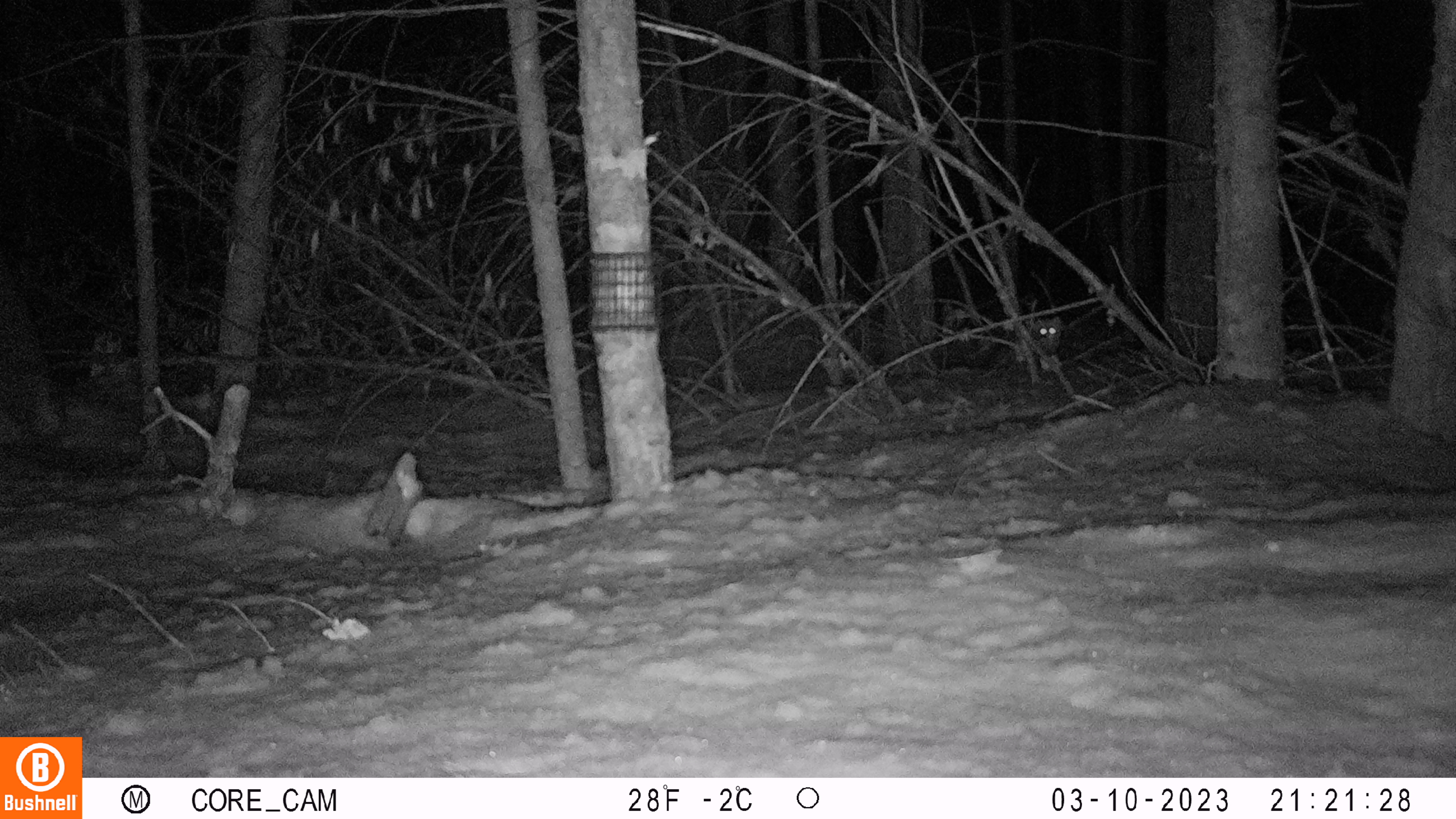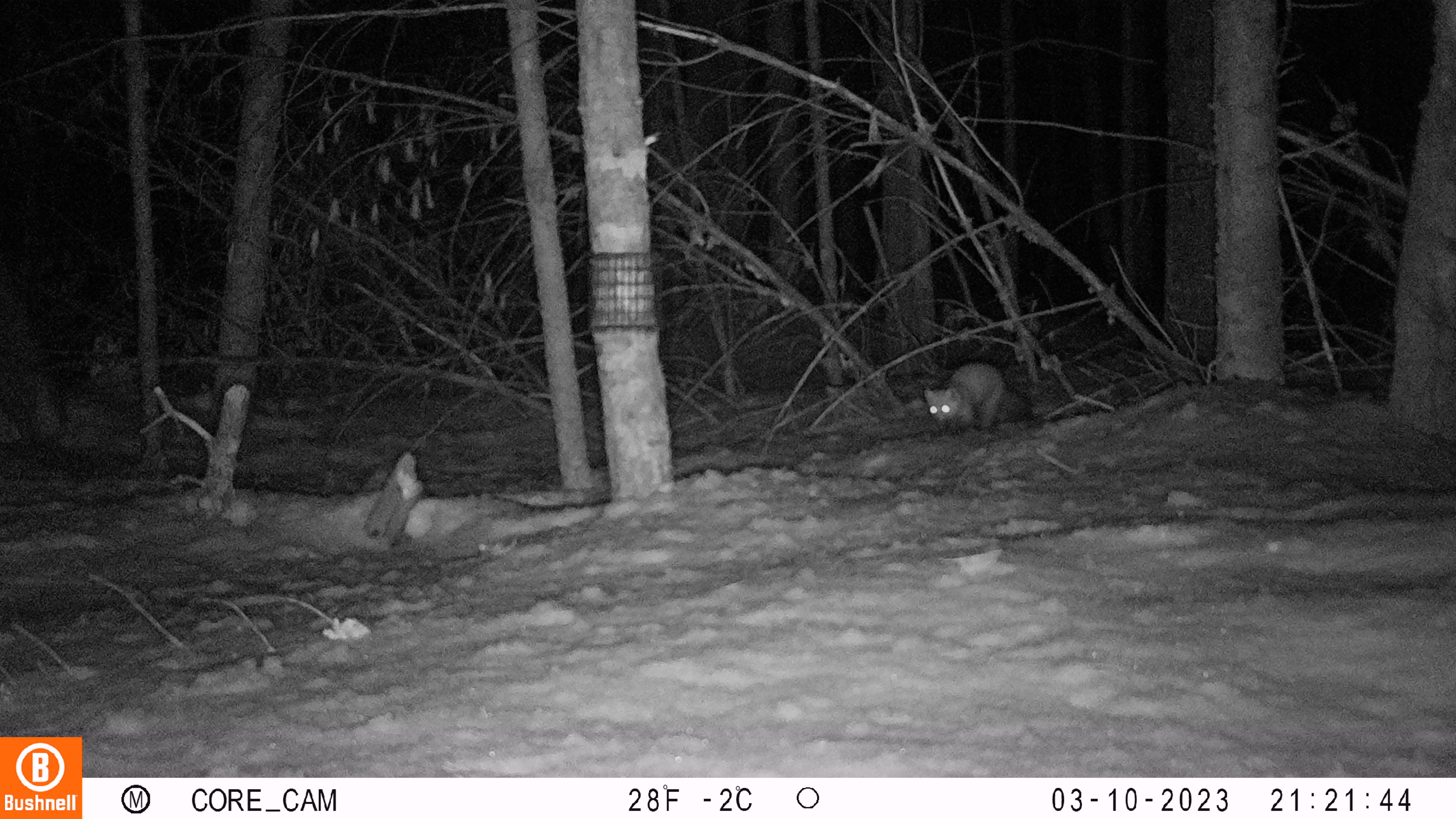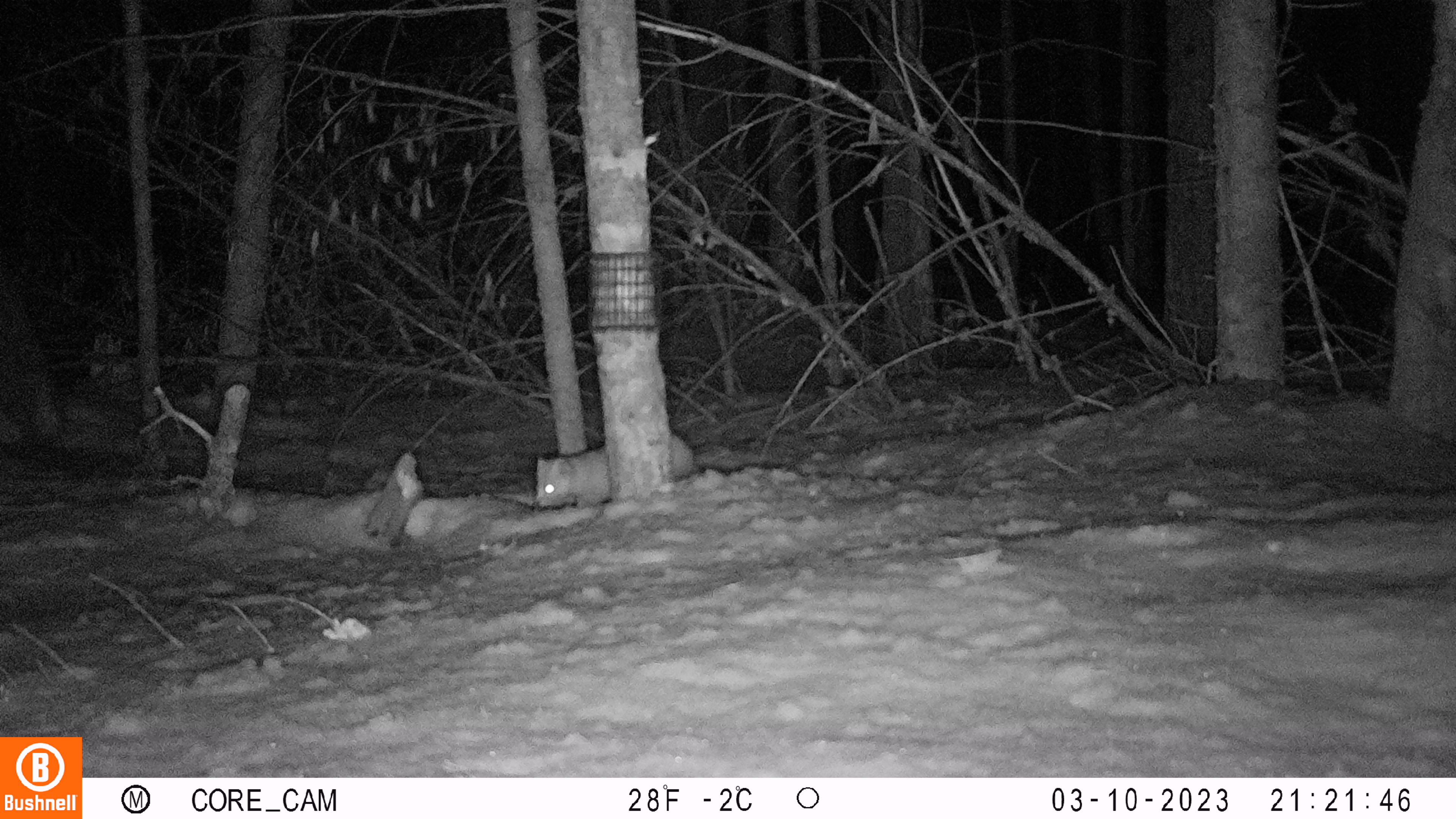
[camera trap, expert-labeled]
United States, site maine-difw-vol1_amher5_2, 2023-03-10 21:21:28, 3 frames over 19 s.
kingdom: Animalia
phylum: Chordata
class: Mammalia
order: Carnivora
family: Mustelidae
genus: Martes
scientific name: Martes americana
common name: american marten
American marten (Martes americana).